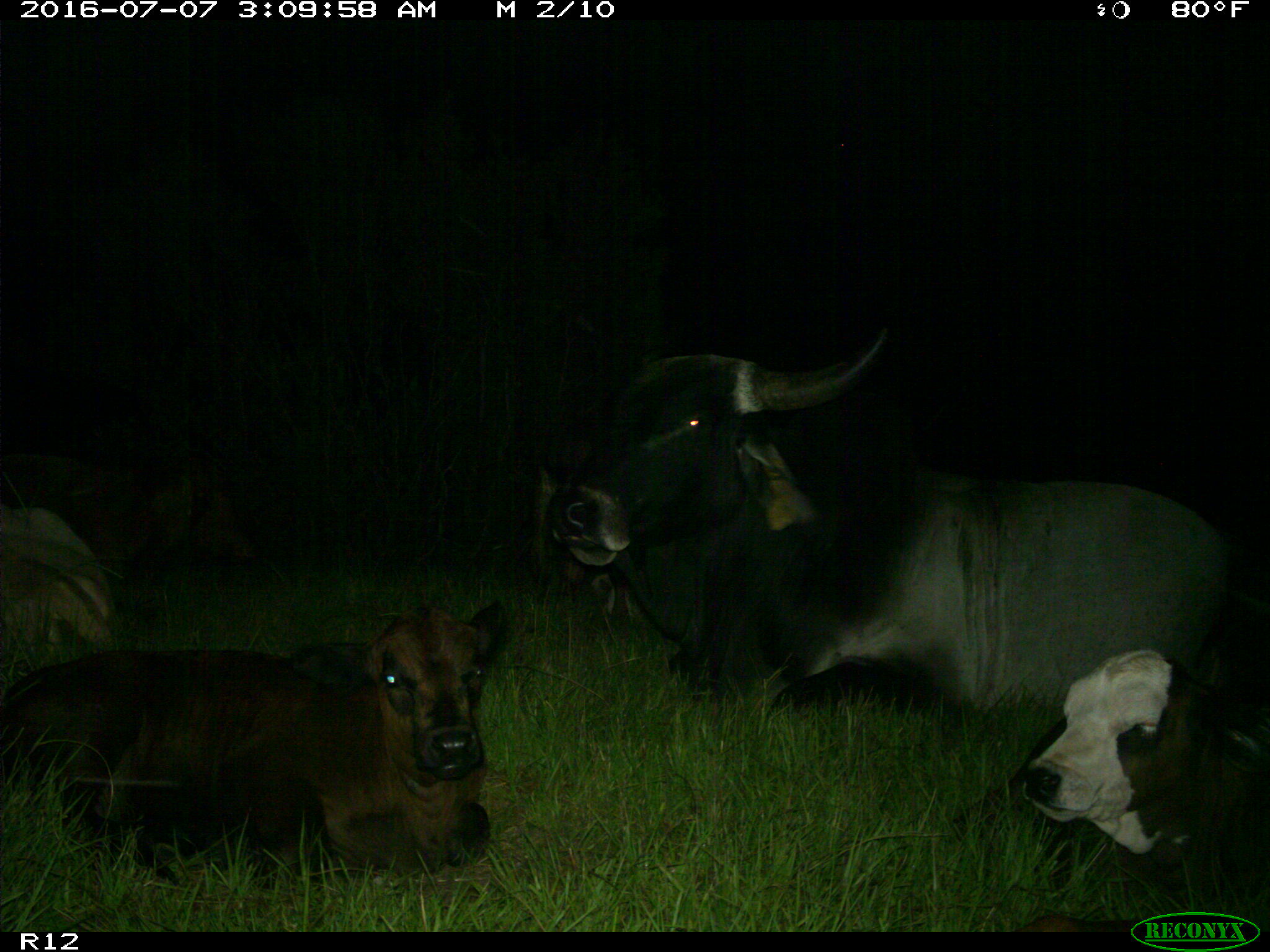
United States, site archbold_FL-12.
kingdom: Animalia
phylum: Chordata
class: Mammalia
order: Artiodactyla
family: Bovidae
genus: Bos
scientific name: Bos taurus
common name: domestic cow